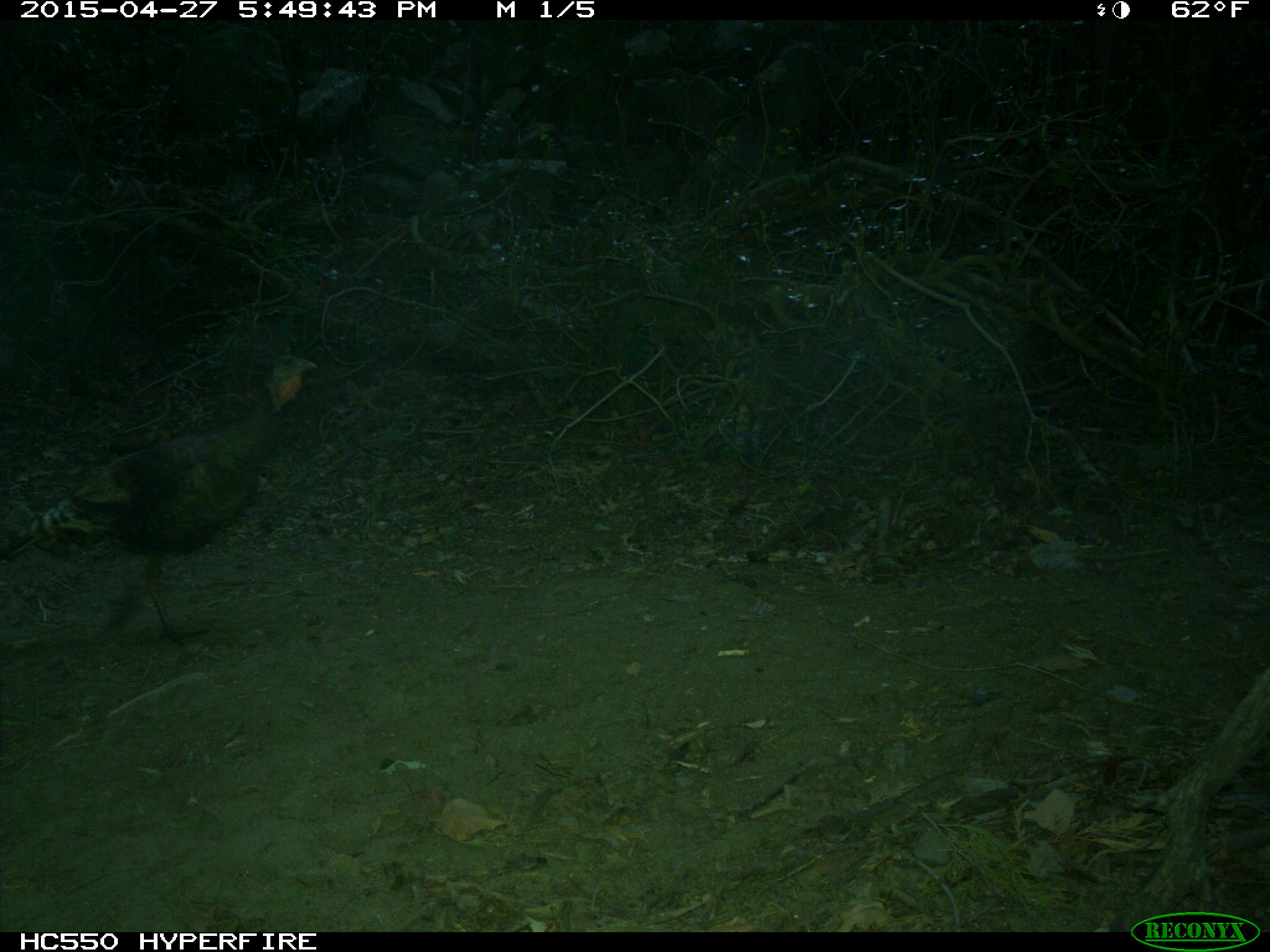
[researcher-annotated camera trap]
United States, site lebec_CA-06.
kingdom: Animalia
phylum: Chordata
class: Aves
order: Galliformes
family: Phasianidae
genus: Meleagris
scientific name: Meleagris gallopavo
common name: wild turkey